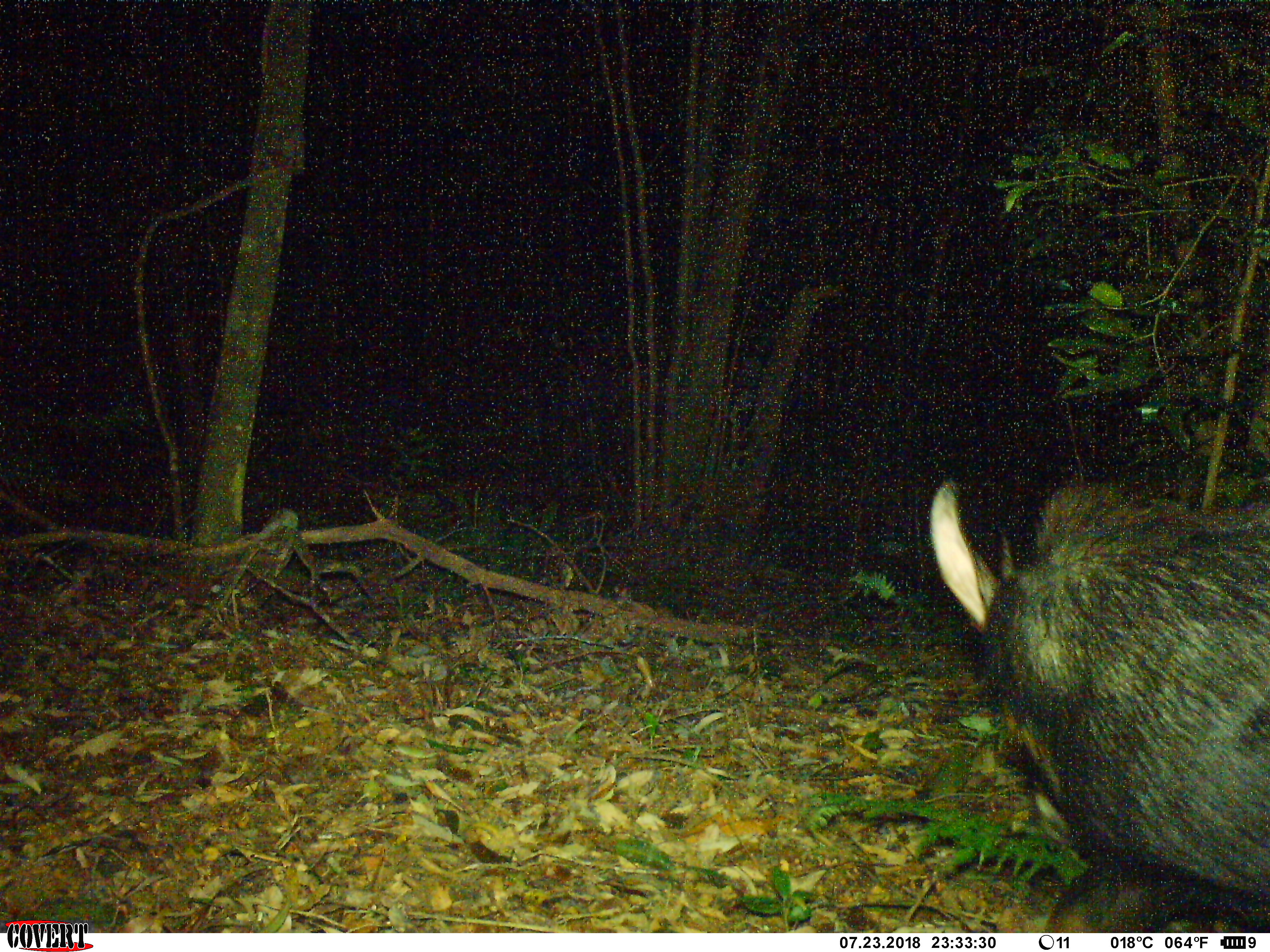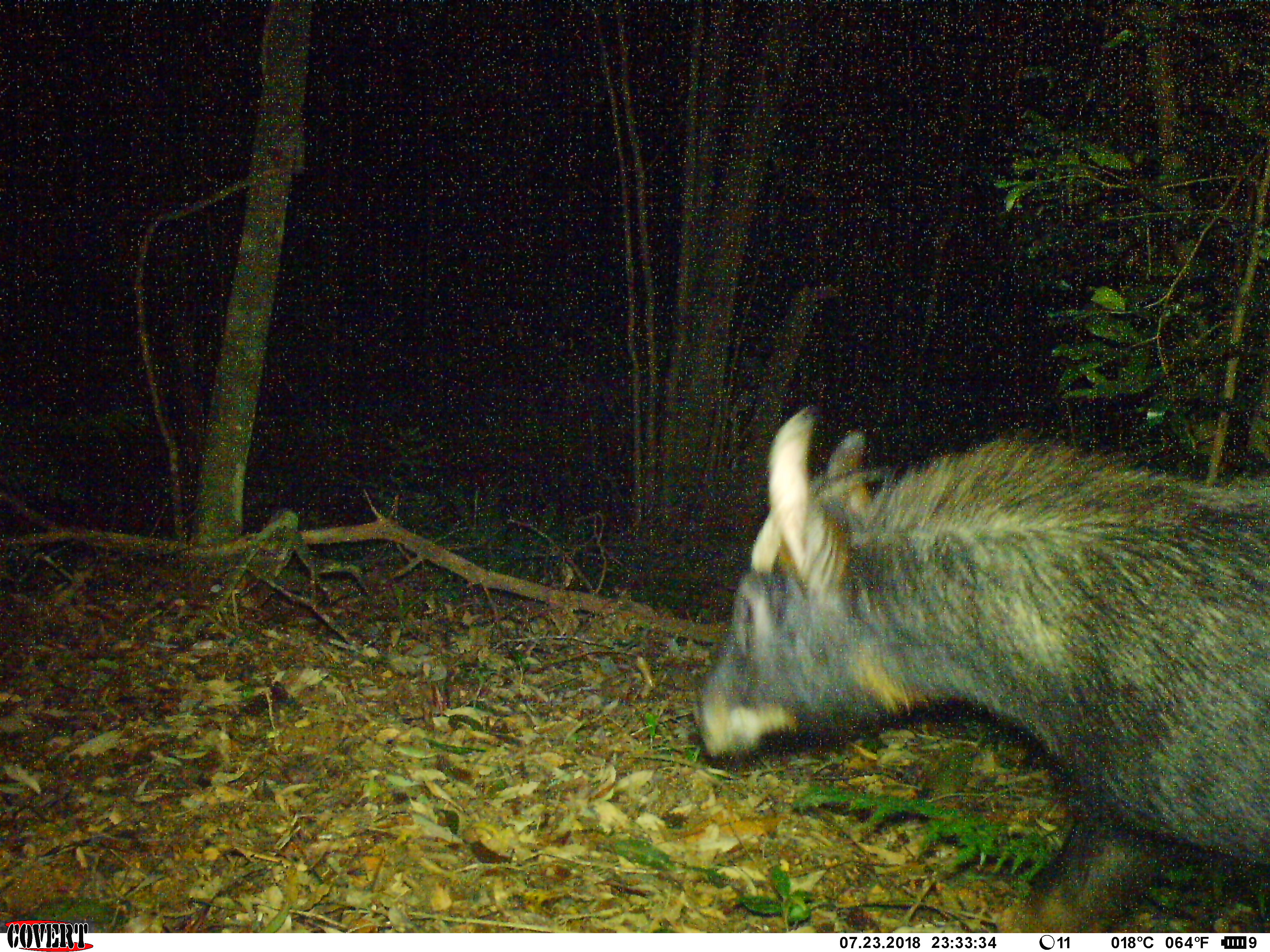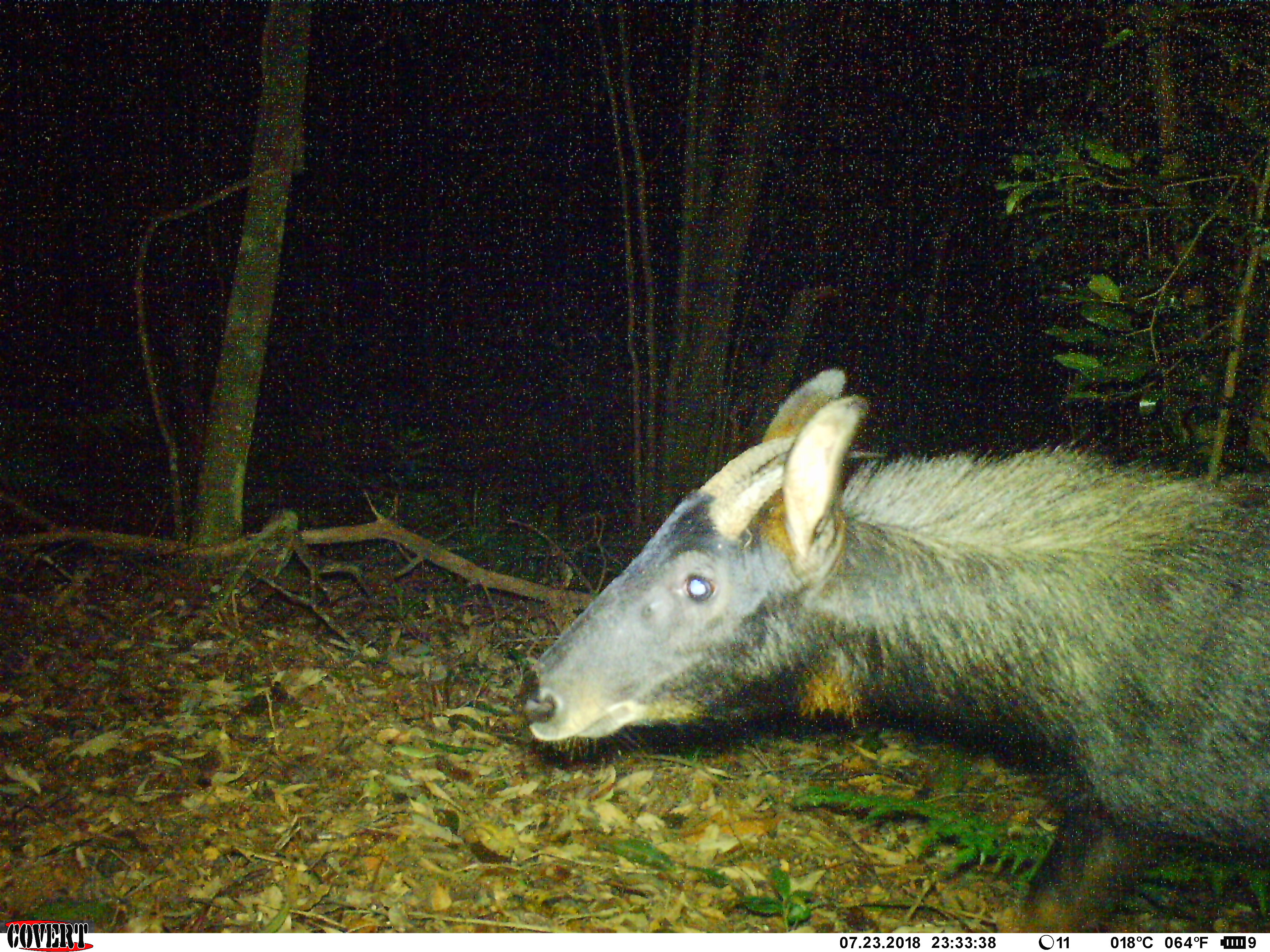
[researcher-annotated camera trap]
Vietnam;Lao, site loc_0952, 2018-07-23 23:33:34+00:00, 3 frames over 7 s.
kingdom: Animalia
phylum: Chordata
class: Mammalia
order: Artiodactyla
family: Bovidae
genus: Capricornis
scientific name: Capricornis sumatraensis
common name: chinese serow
Chinese serow (Capricornis sumatraensis). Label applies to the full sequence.